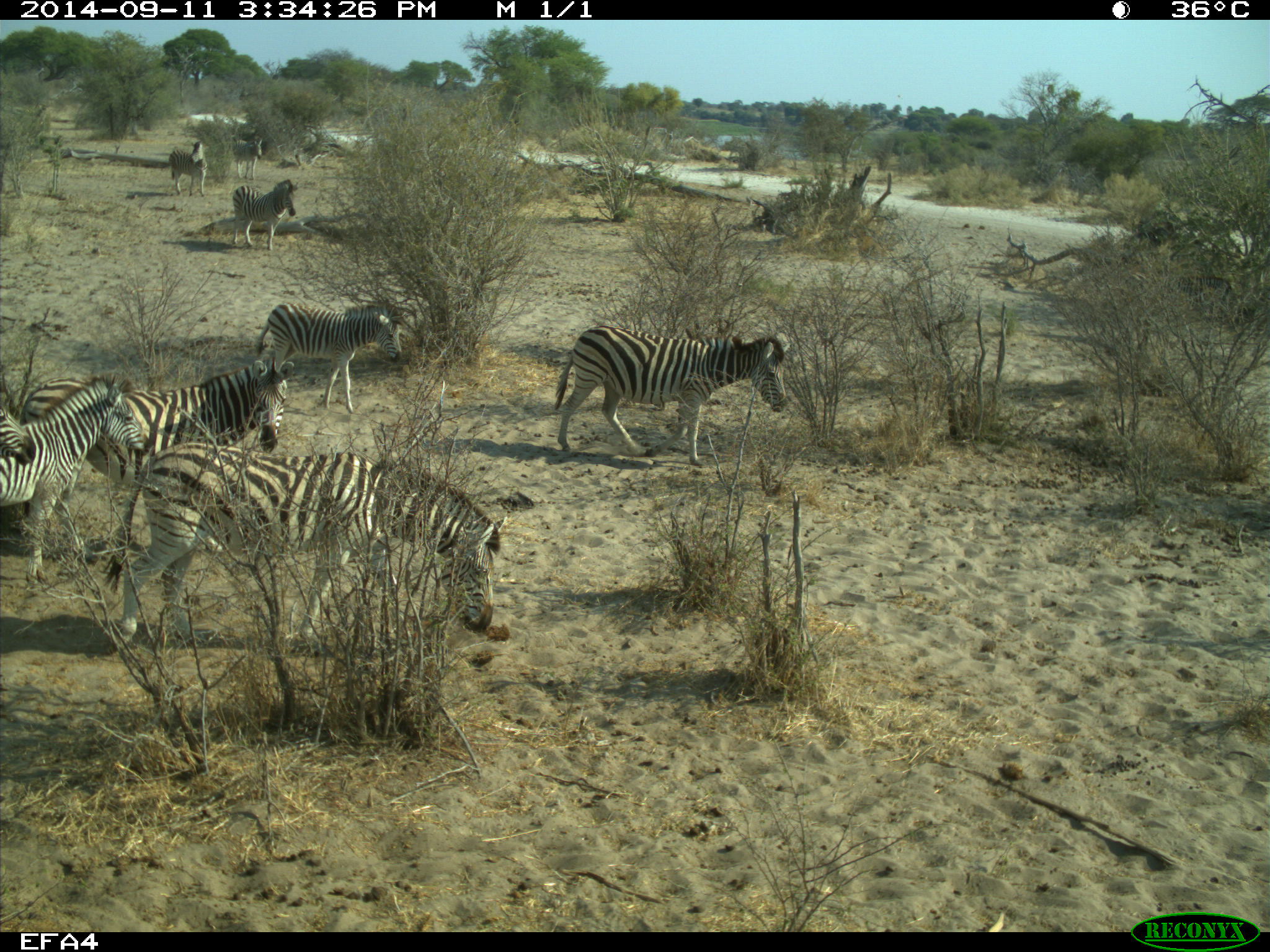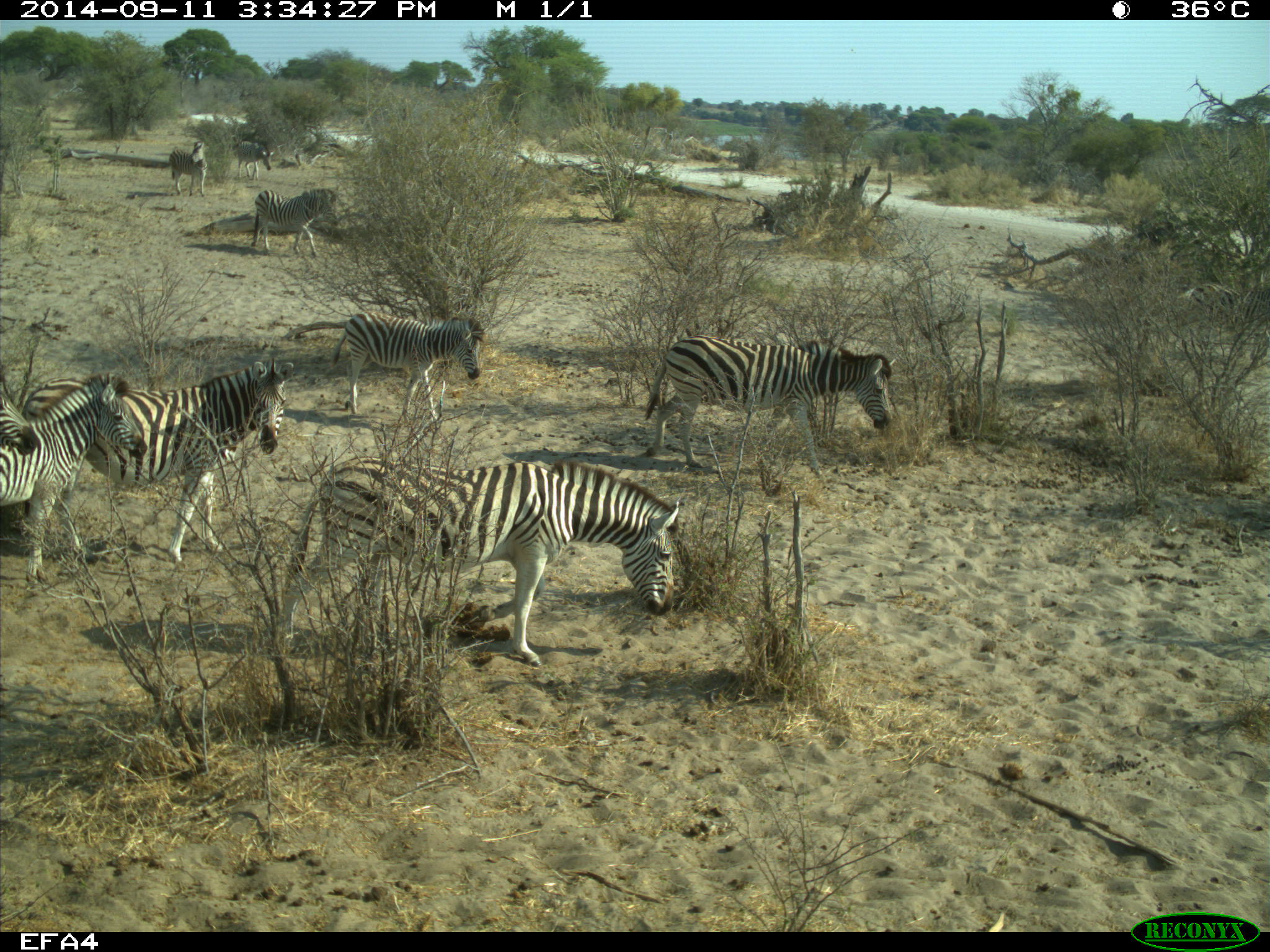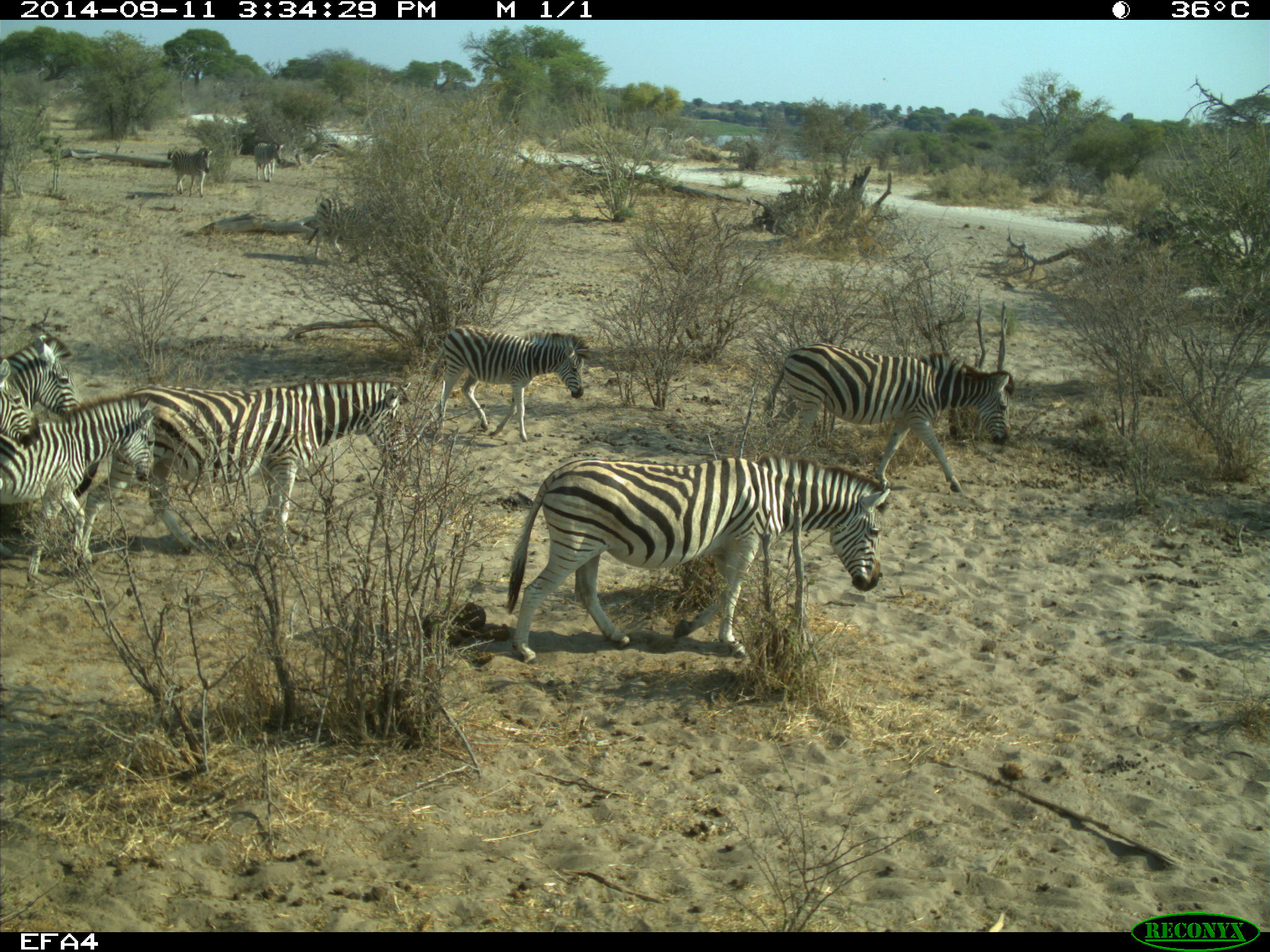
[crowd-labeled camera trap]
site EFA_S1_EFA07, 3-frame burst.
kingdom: Animalia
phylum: Chordata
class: Mammalia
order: Perissodactyla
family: Equidae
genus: Equus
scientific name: Equus quagga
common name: plains zebra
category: zebraplains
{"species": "zebraplains (plains zebra) (Equus quagga)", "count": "11-50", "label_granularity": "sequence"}